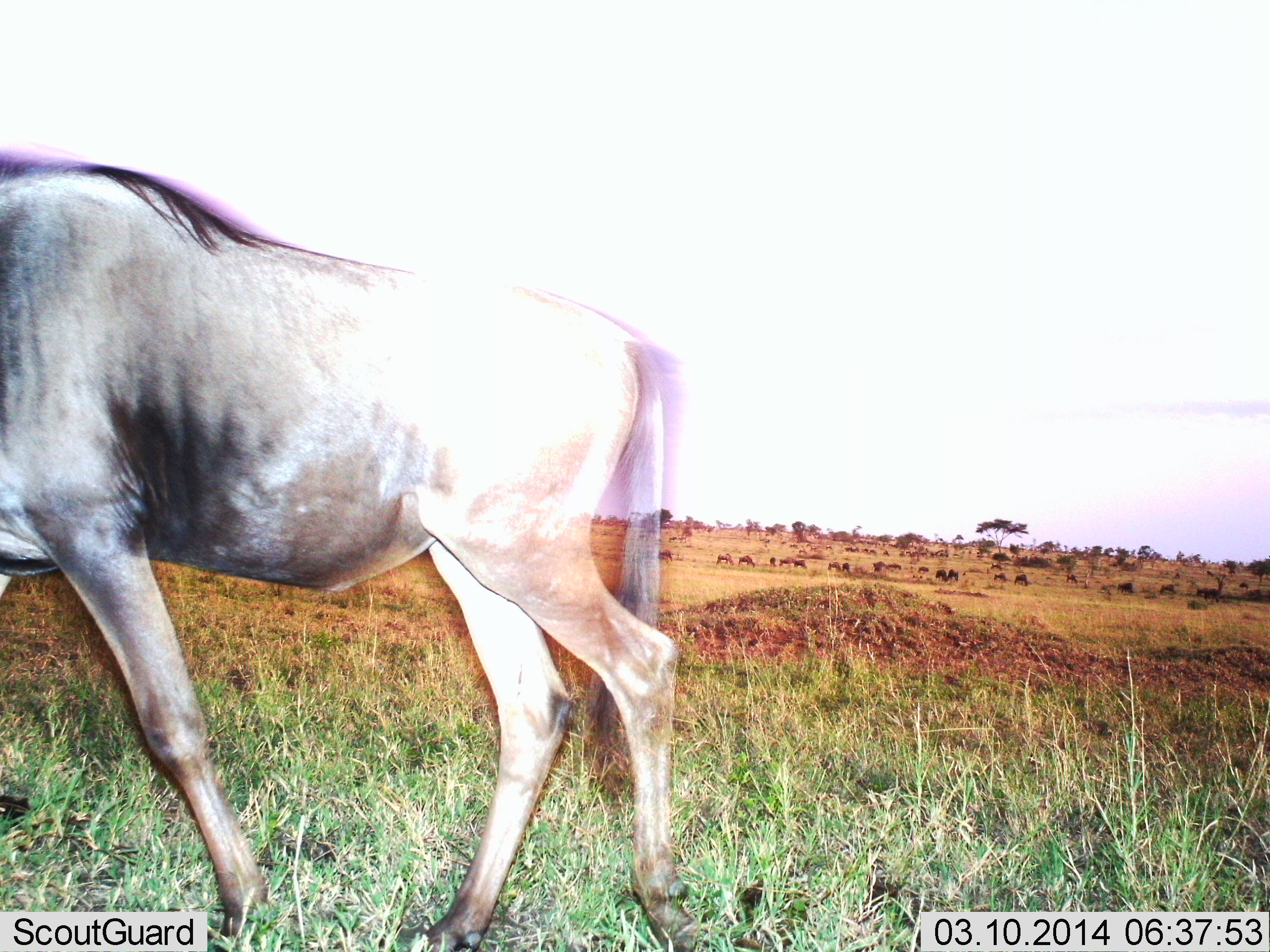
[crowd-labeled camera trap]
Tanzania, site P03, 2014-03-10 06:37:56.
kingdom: Animalia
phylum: Chordata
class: Mammalia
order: Artiodactyla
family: Bovidae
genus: Connochaetes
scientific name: Connochaetes taurinus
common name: blue wildebeest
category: wildebeest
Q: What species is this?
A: Wildebeest (blue wildebeest) (Connochaetes taurinus).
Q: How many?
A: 1.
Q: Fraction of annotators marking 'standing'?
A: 20%.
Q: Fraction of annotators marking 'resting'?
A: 0%.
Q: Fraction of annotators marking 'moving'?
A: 60%.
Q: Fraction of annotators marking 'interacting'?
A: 0%.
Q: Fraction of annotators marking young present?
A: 0%.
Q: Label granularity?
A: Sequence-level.